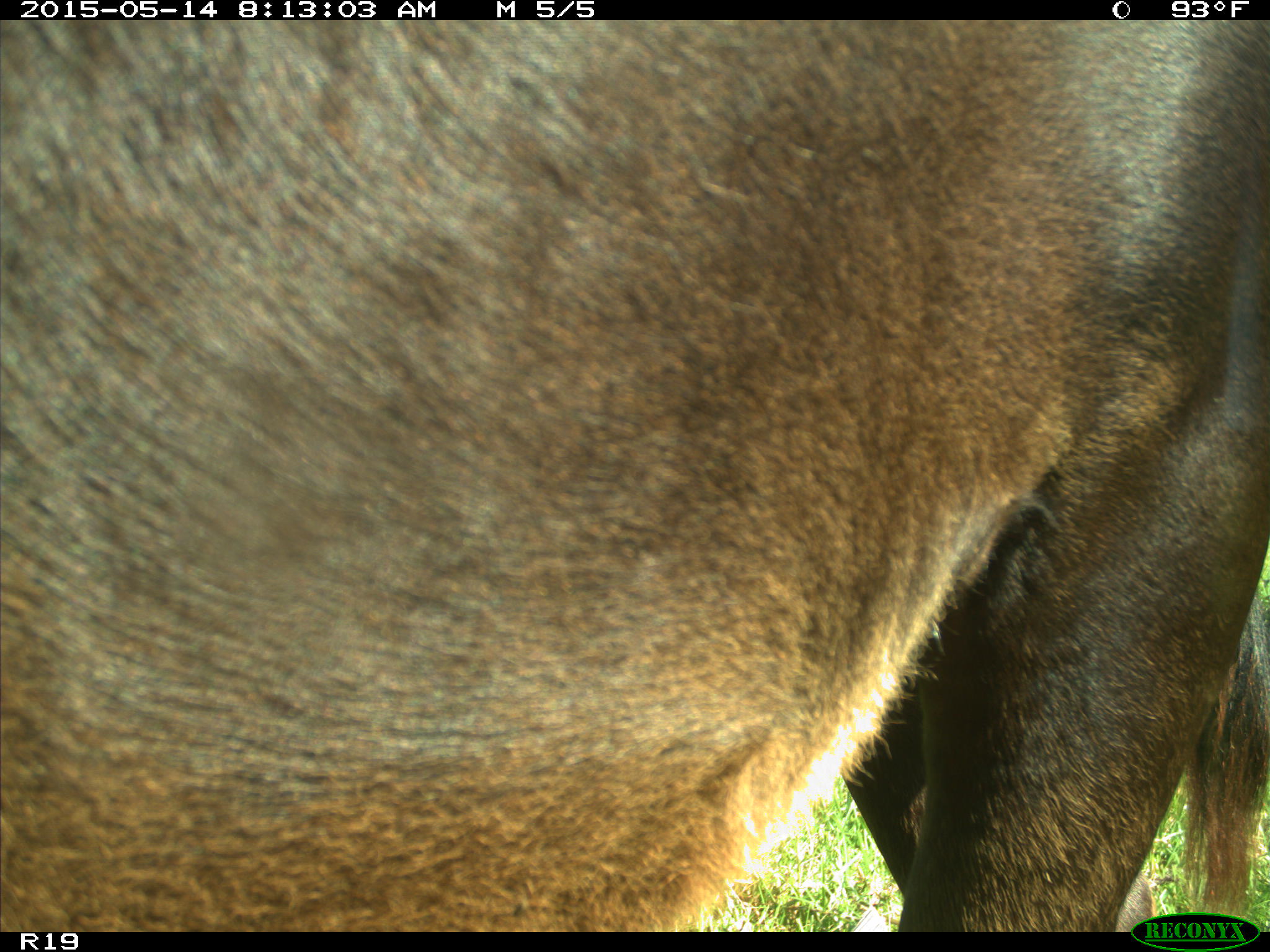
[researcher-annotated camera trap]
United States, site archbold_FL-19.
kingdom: Animalia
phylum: Chordata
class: Mammalia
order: Artiodactyla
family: Bovidae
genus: Bos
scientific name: Bos taurus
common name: domestic cow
Bos taurus (domestic cow).